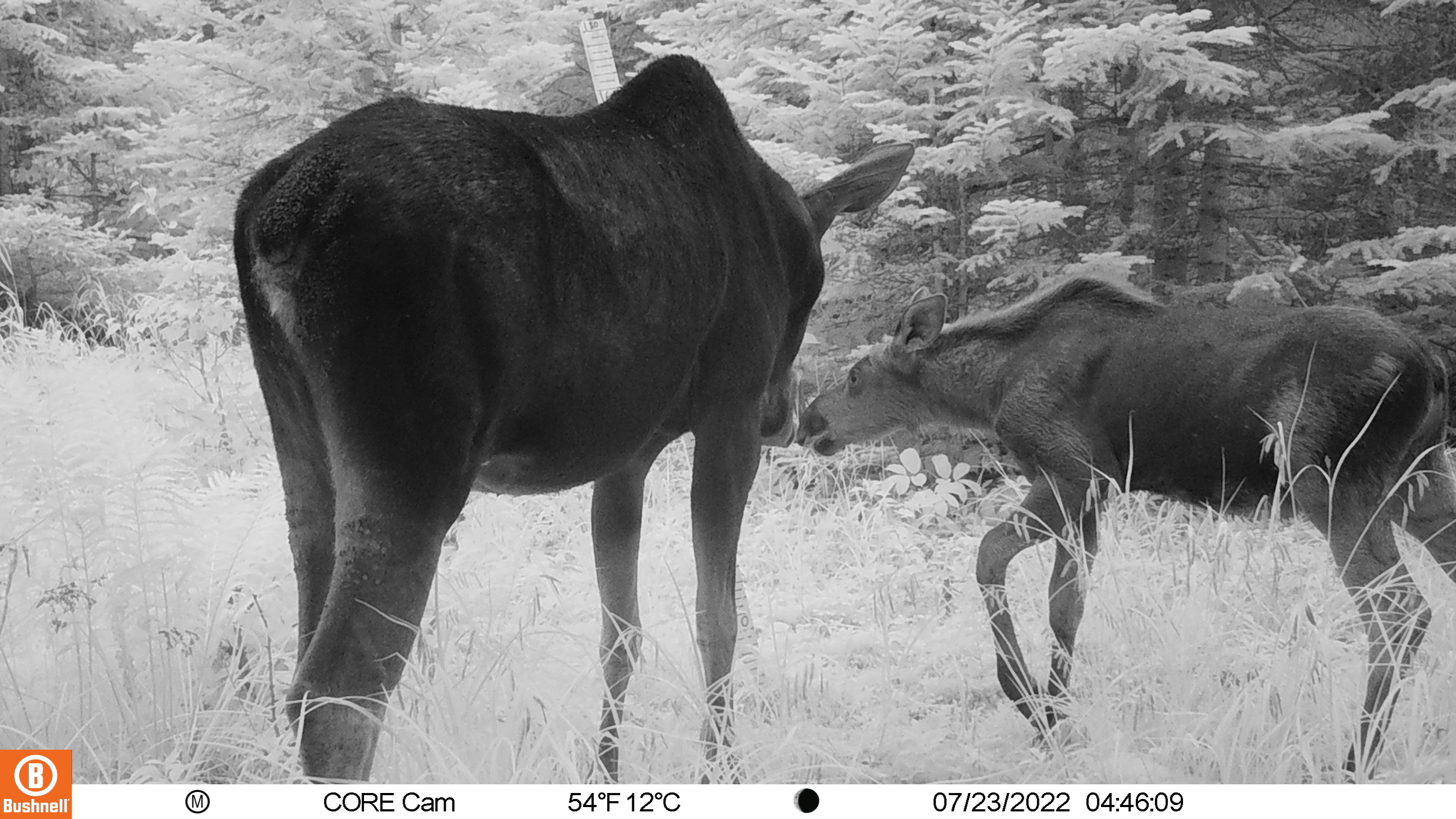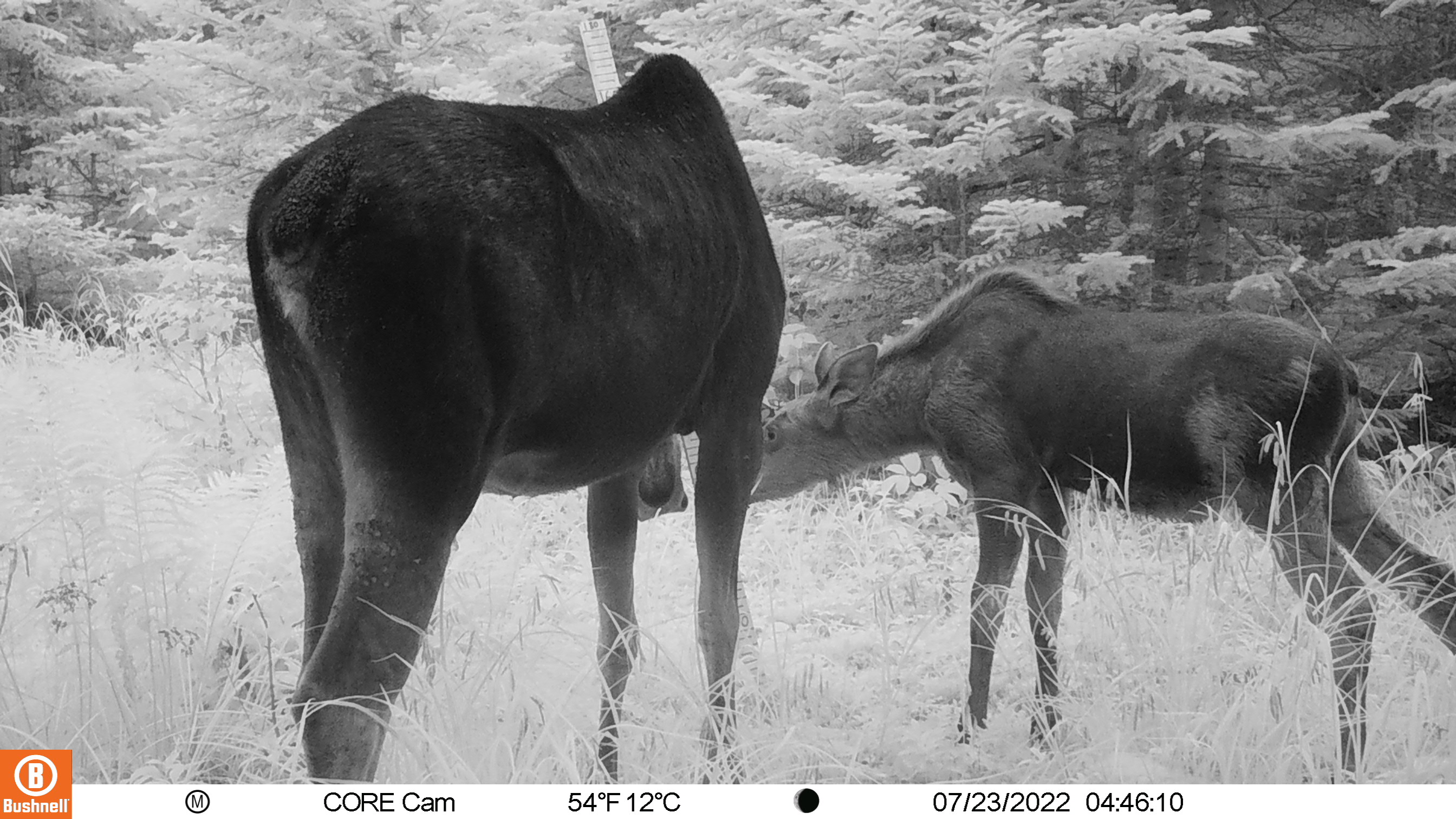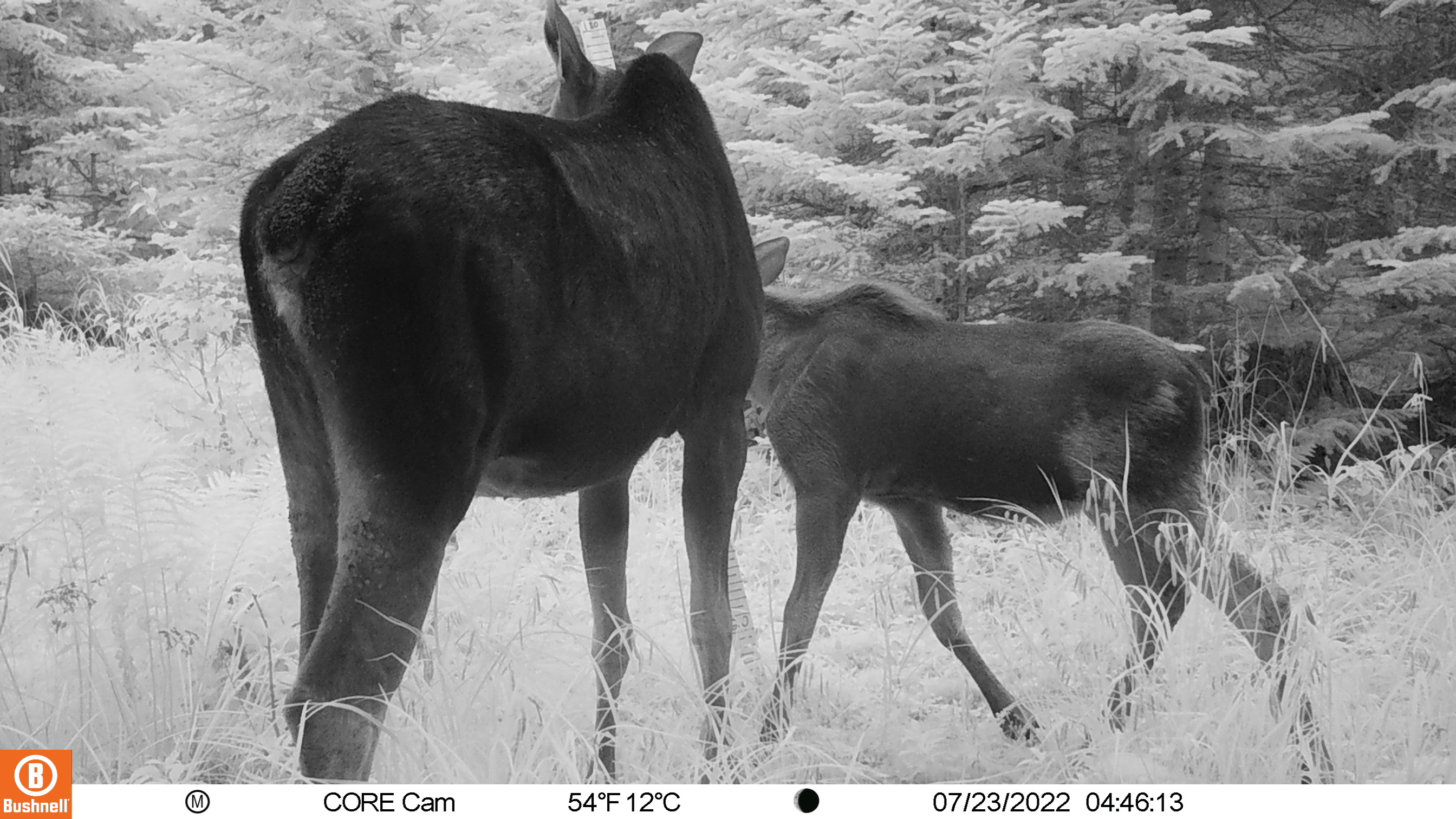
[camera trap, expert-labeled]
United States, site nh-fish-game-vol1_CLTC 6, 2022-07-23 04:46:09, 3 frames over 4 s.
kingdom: Animalia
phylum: Chordata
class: Mammalia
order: Artiodactyla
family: Cervidae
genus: Alces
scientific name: Alces alces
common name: moose